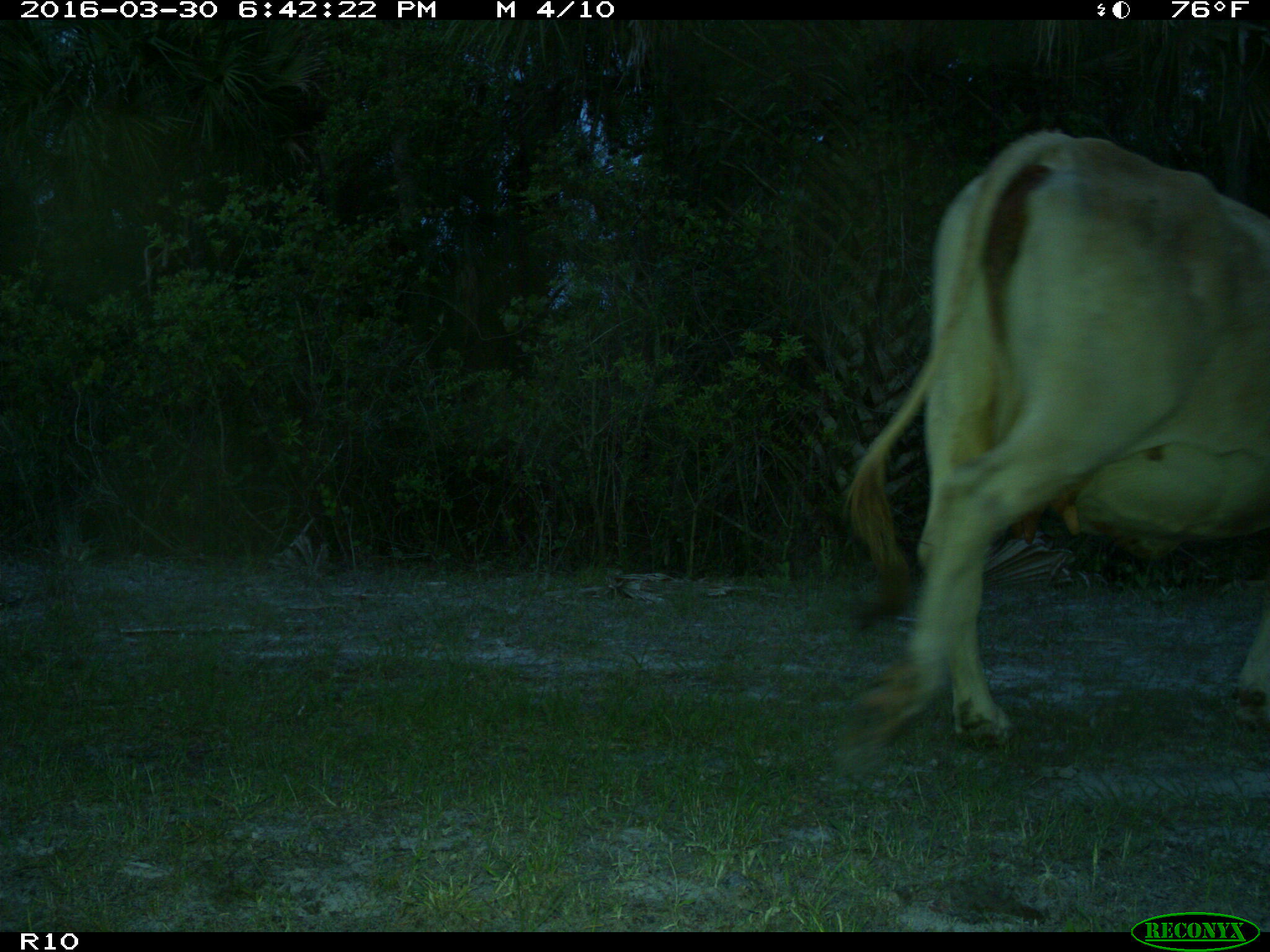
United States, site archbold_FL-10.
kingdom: Animalia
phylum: Chordata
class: Mammalia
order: Artiodactyla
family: Bovidae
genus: Bos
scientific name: Bos taurus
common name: domestic cow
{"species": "Bos taurus (domestic cow)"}